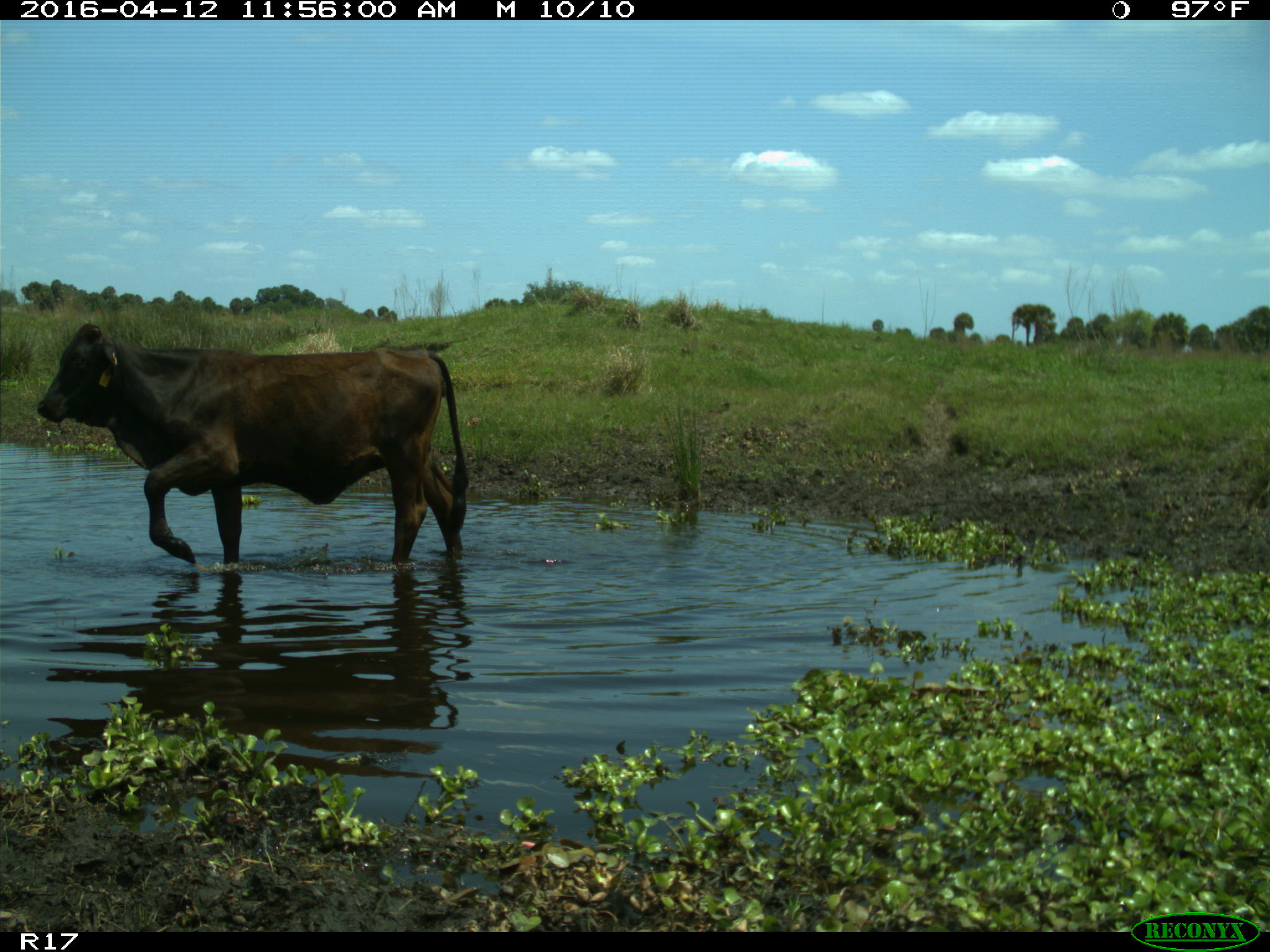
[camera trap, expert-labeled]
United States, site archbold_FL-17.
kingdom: Animalia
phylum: Chordata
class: Mammalia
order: Artiodactyla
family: Bovidae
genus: Bos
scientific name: Bos taurus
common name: domestic cow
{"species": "Bos taurus (domestic cow)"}